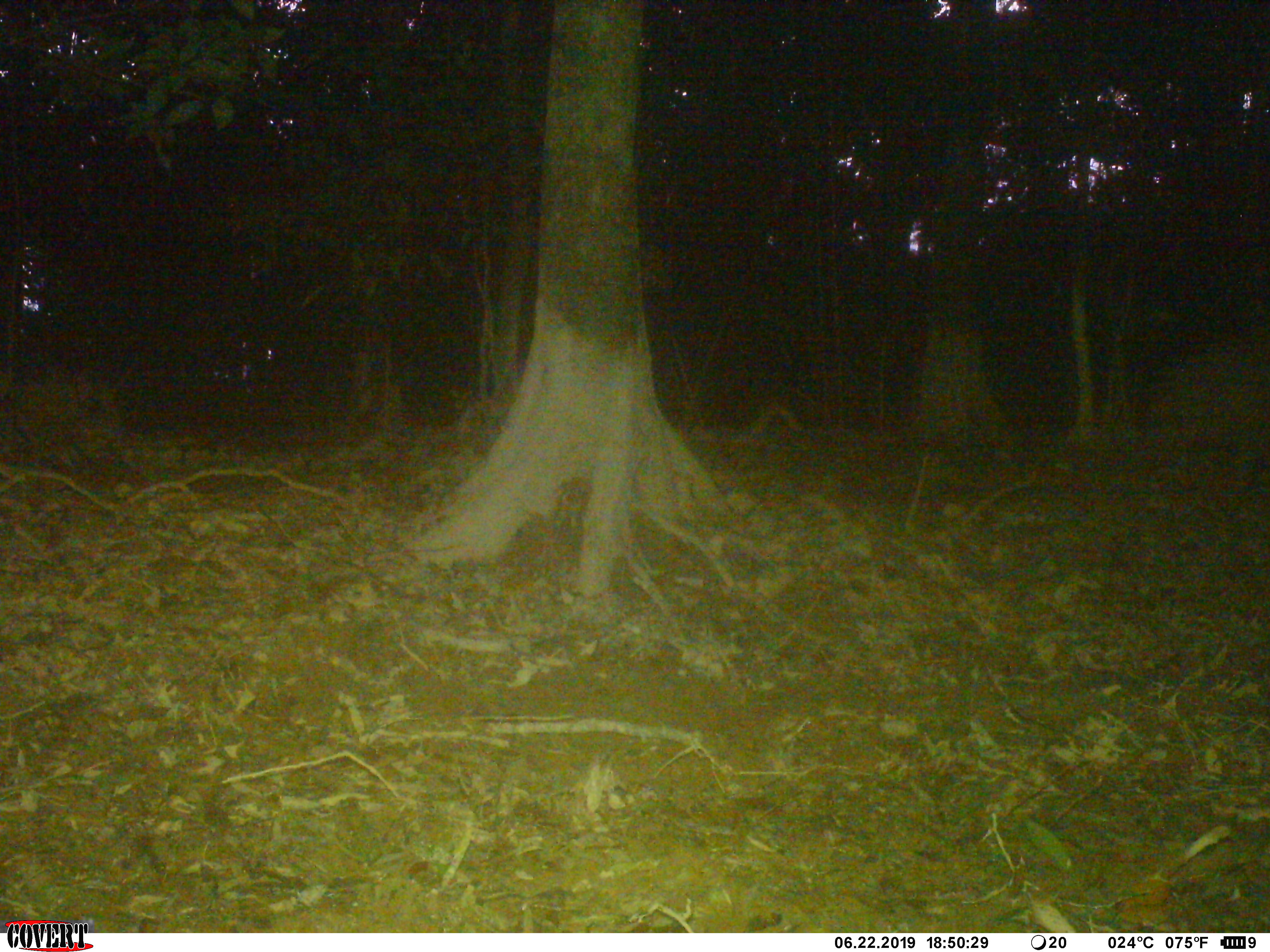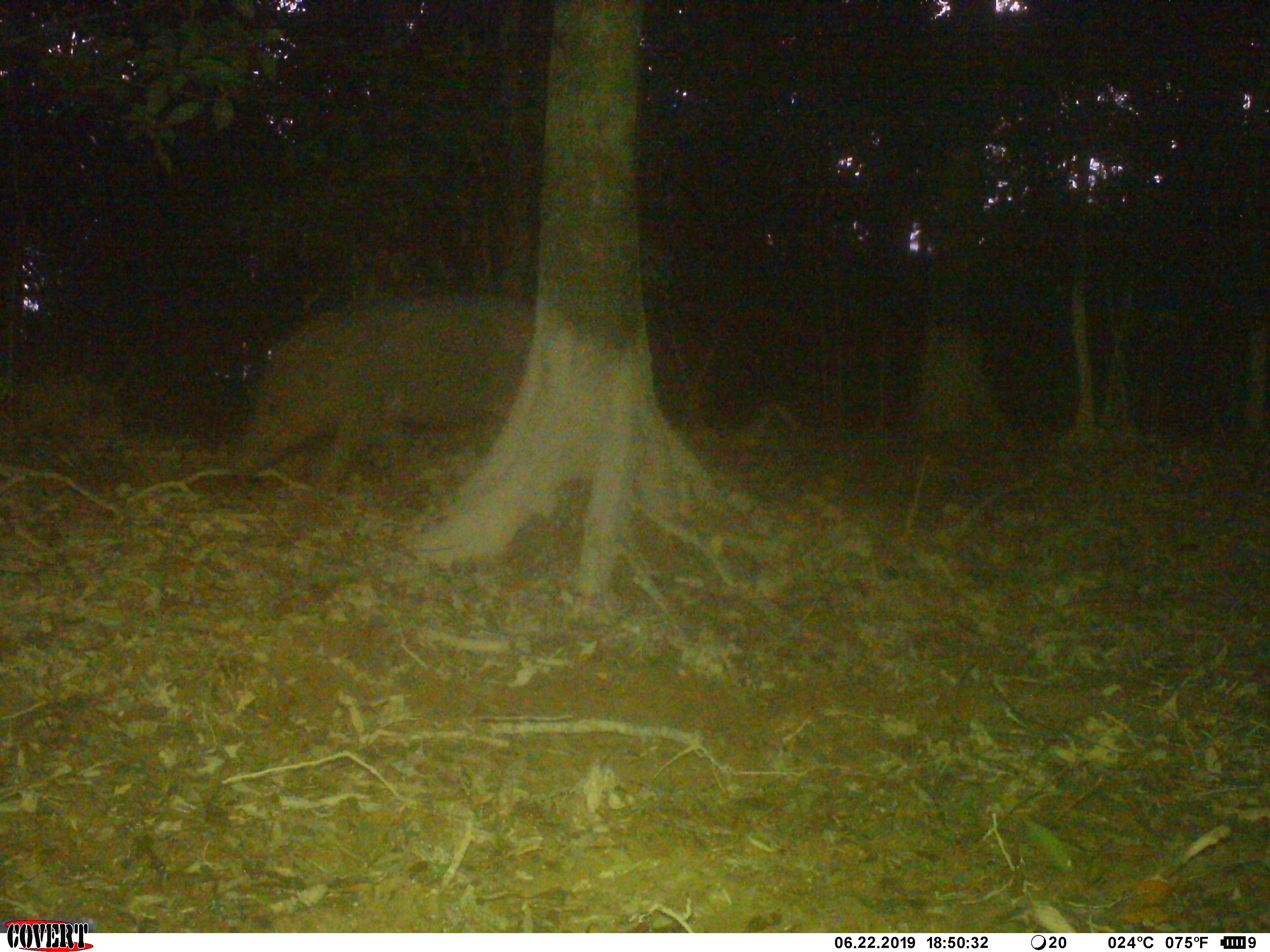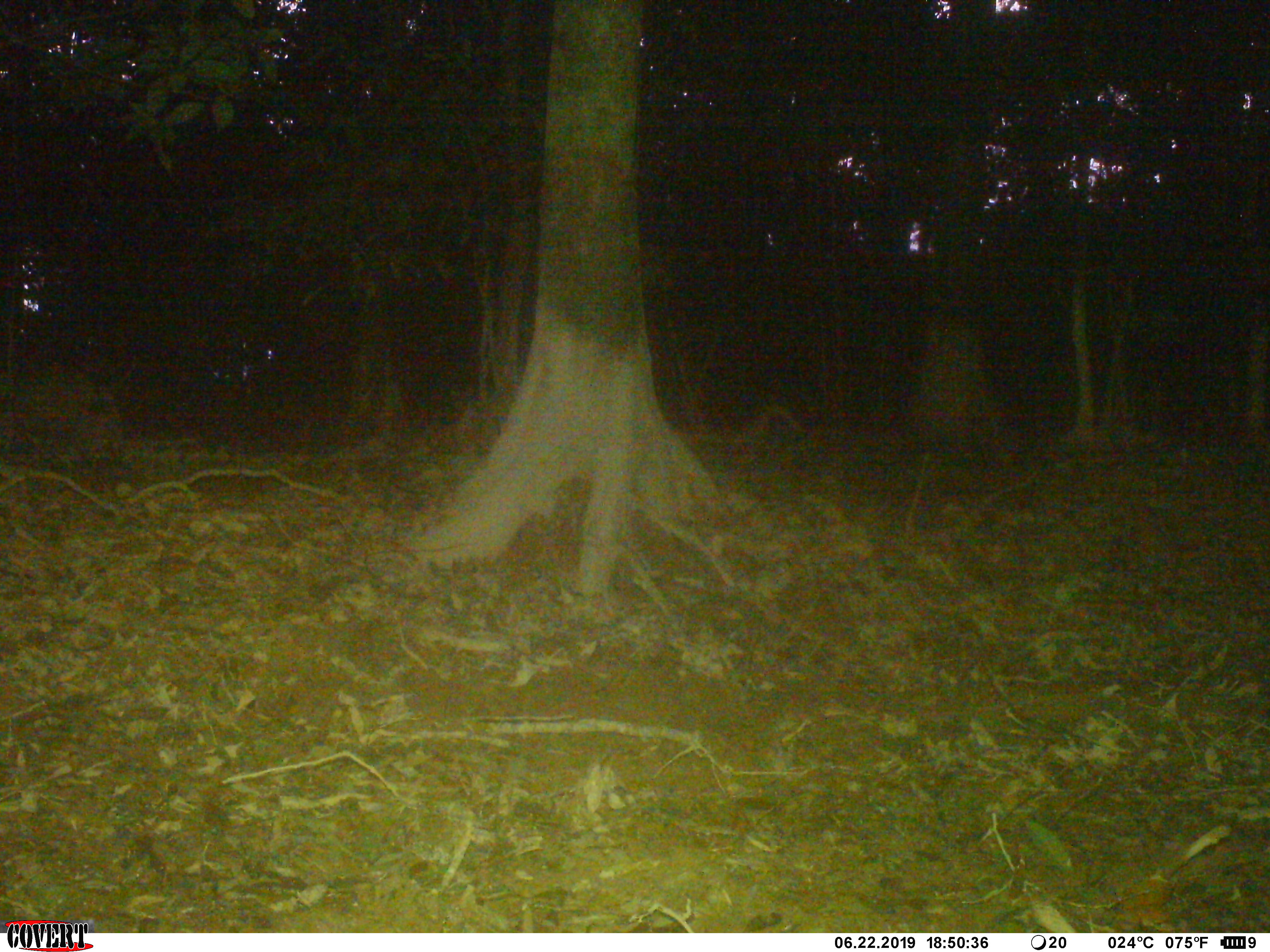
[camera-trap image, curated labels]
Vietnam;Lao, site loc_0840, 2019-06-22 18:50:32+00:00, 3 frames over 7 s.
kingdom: Animalia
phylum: Chordata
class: Mammalia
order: Artiodactyla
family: Suidae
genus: Sus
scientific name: Sus scrofa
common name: eurasian wild pig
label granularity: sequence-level